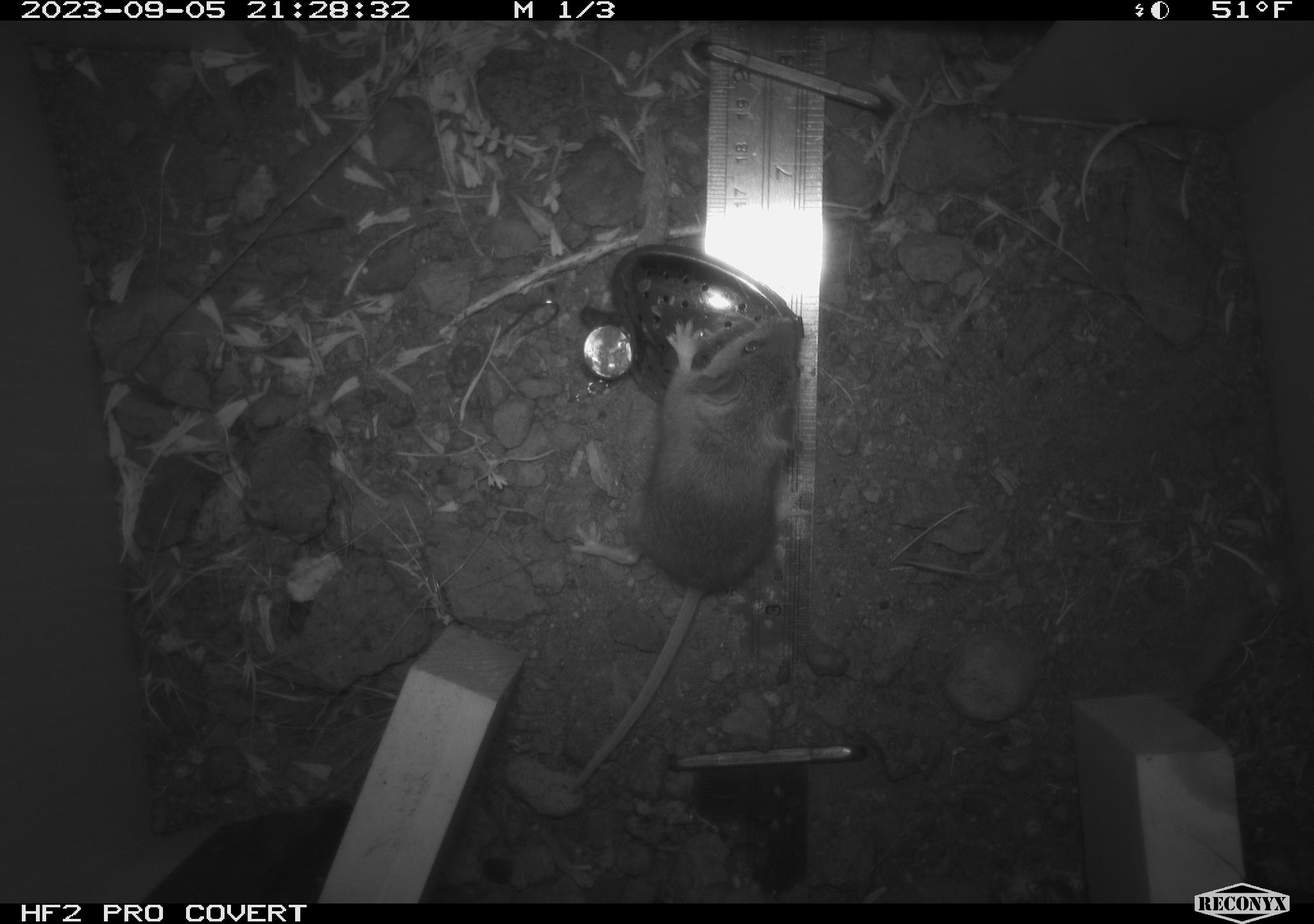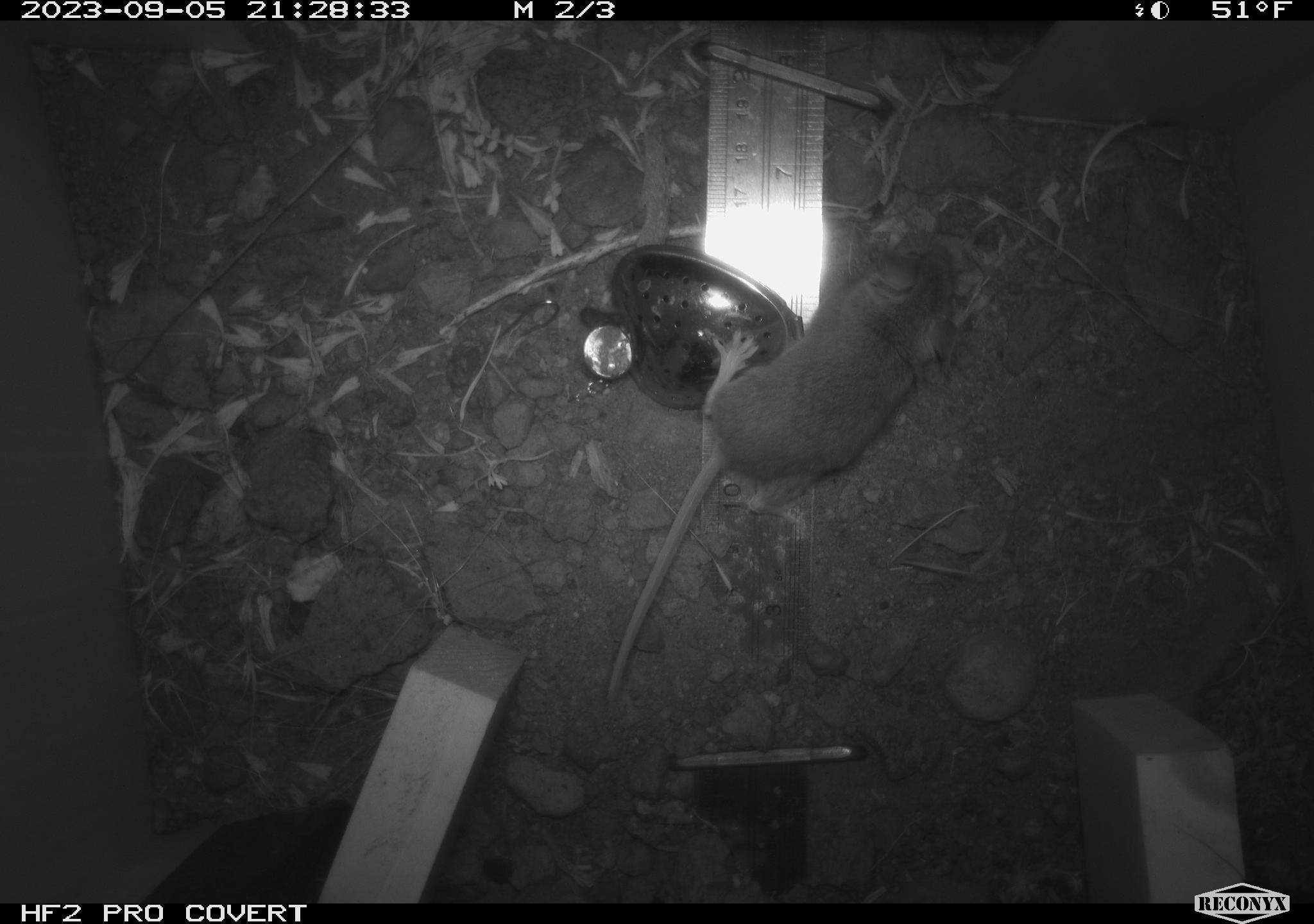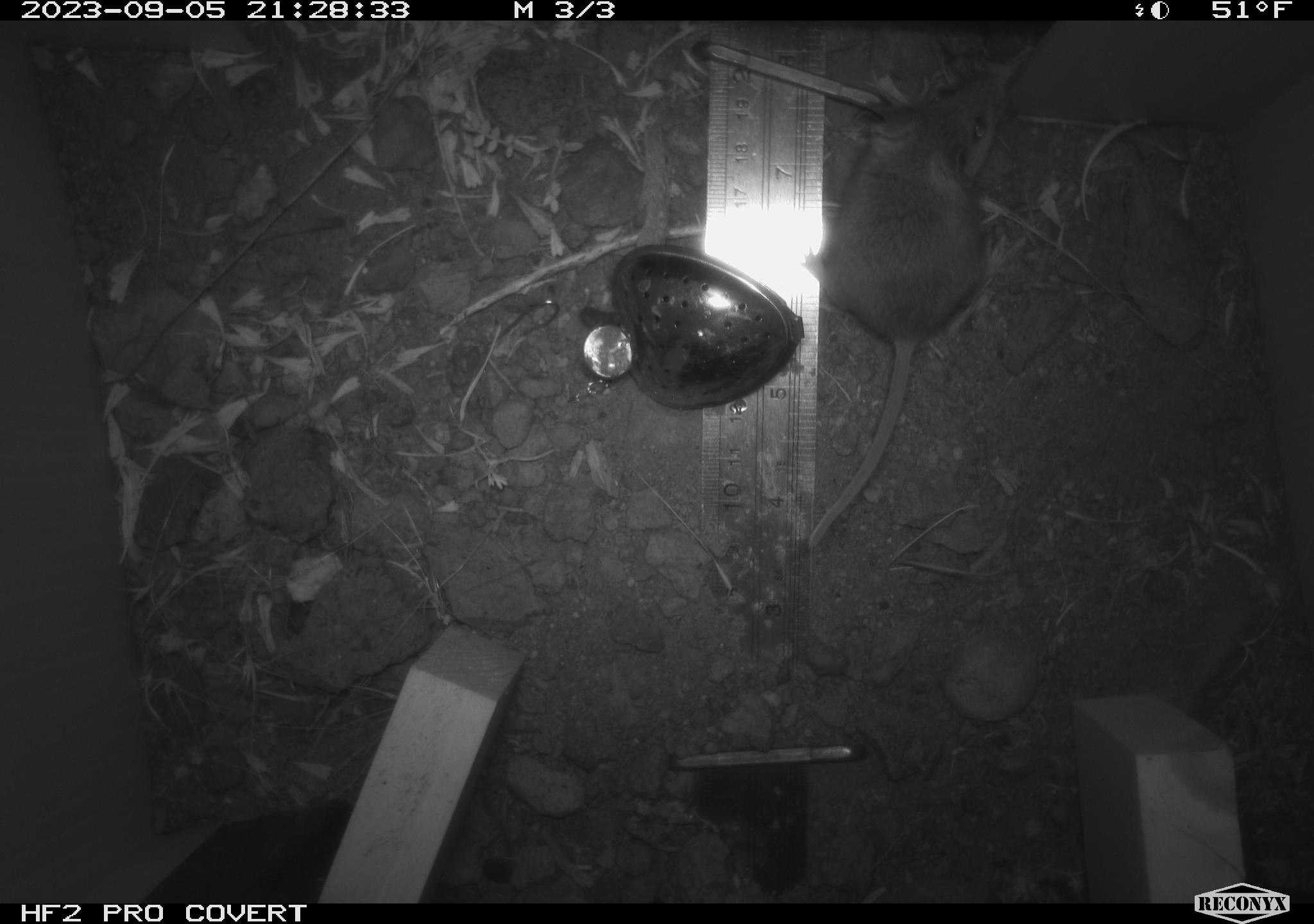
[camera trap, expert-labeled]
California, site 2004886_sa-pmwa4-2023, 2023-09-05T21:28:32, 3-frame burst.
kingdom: Animalia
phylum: Chordata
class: Mammalia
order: Rodentia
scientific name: Rodentia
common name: mouse species